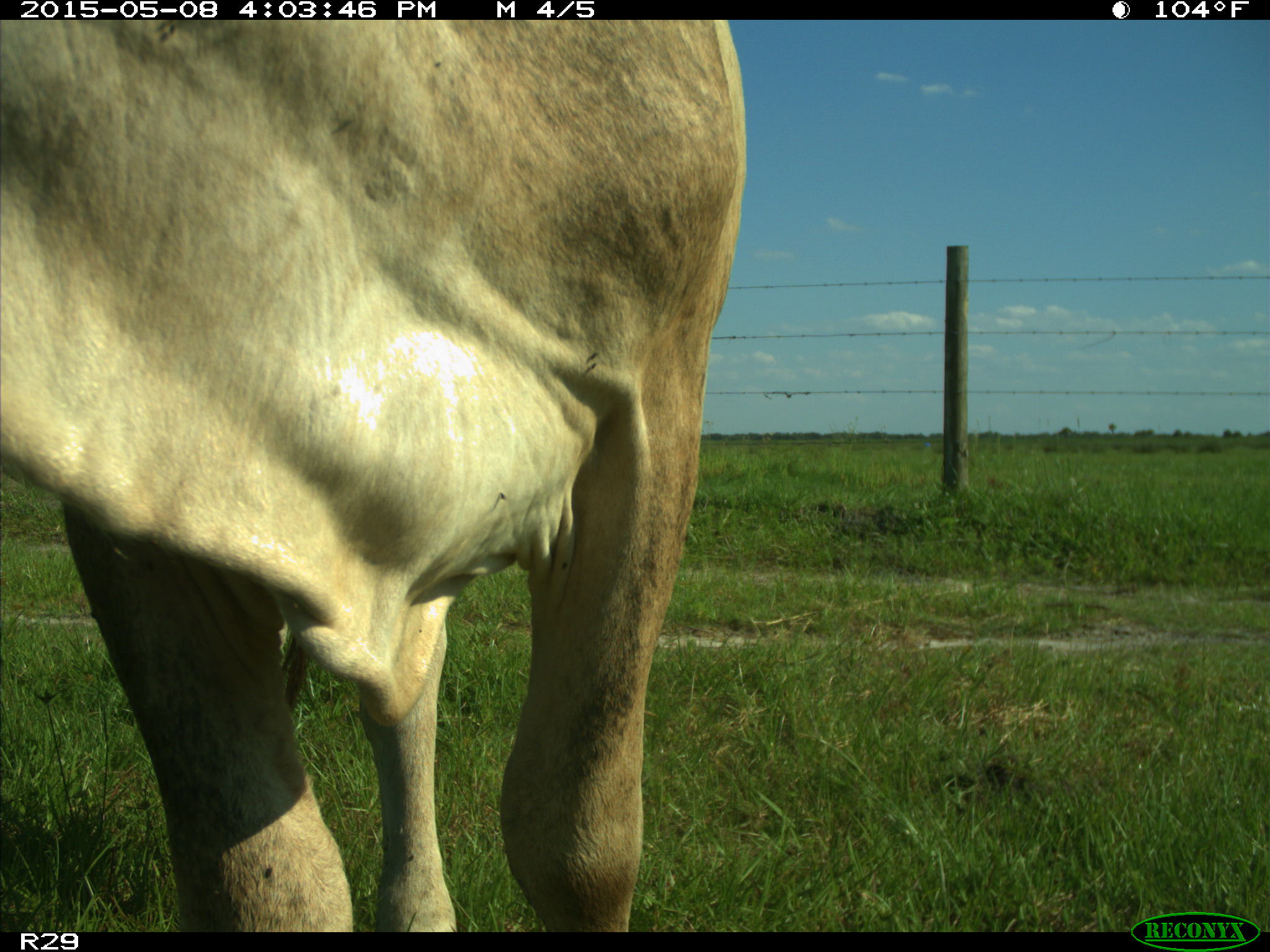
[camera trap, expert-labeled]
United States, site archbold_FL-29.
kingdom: Animalia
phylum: Chordata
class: Mammalia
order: Artiodactyla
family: Bovidae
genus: Bos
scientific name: Bos taurus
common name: domestic cow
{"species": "Bos taurus (domestic cow)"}